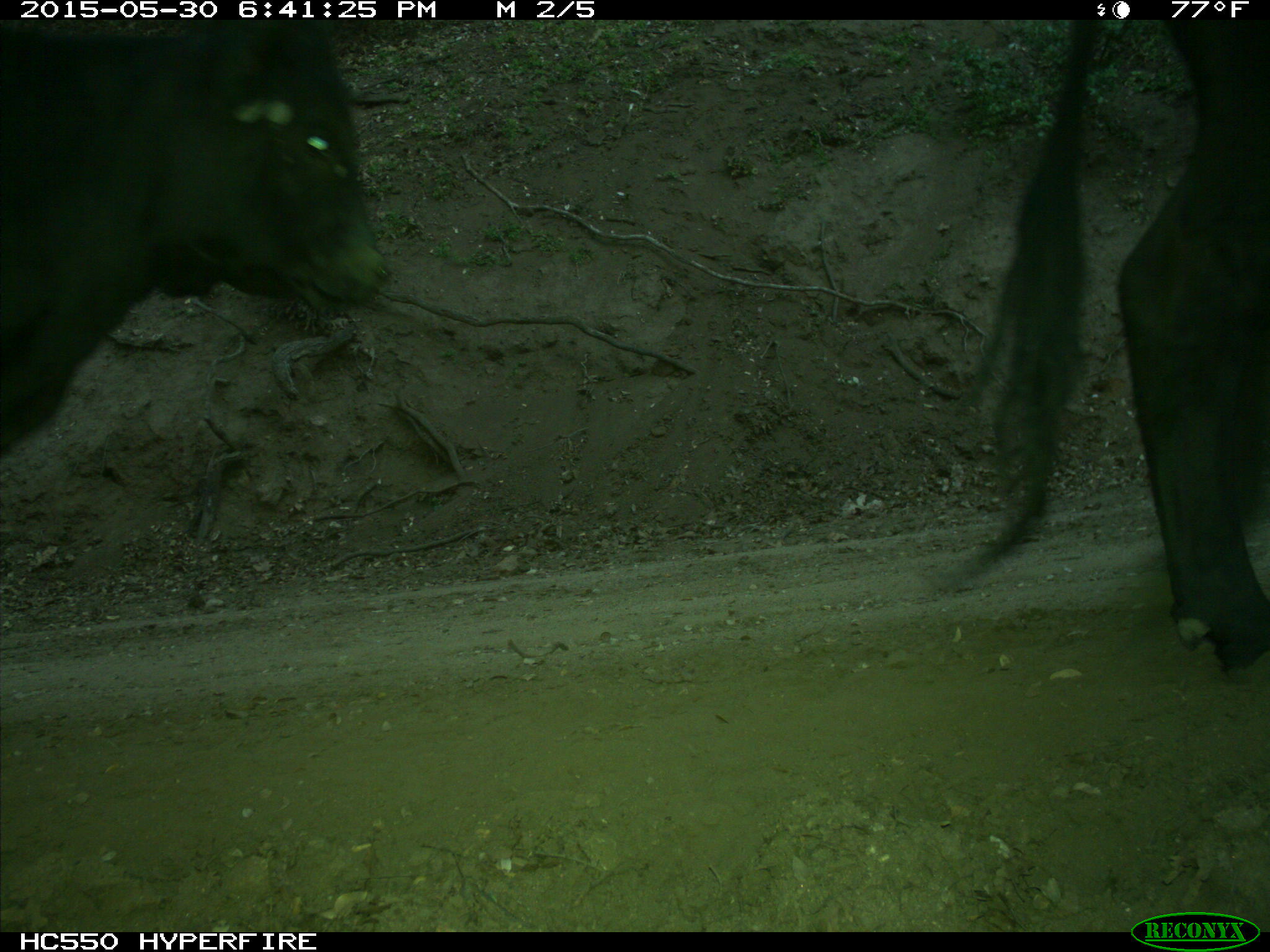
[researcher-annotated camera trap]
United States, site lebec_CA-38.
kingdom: Animalia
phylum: Chordata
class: Mammalia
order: Artiodactyla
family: Bovidae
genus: Bos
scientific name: Bos taurus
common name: domestic cow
Bos taurus (domestic cow).